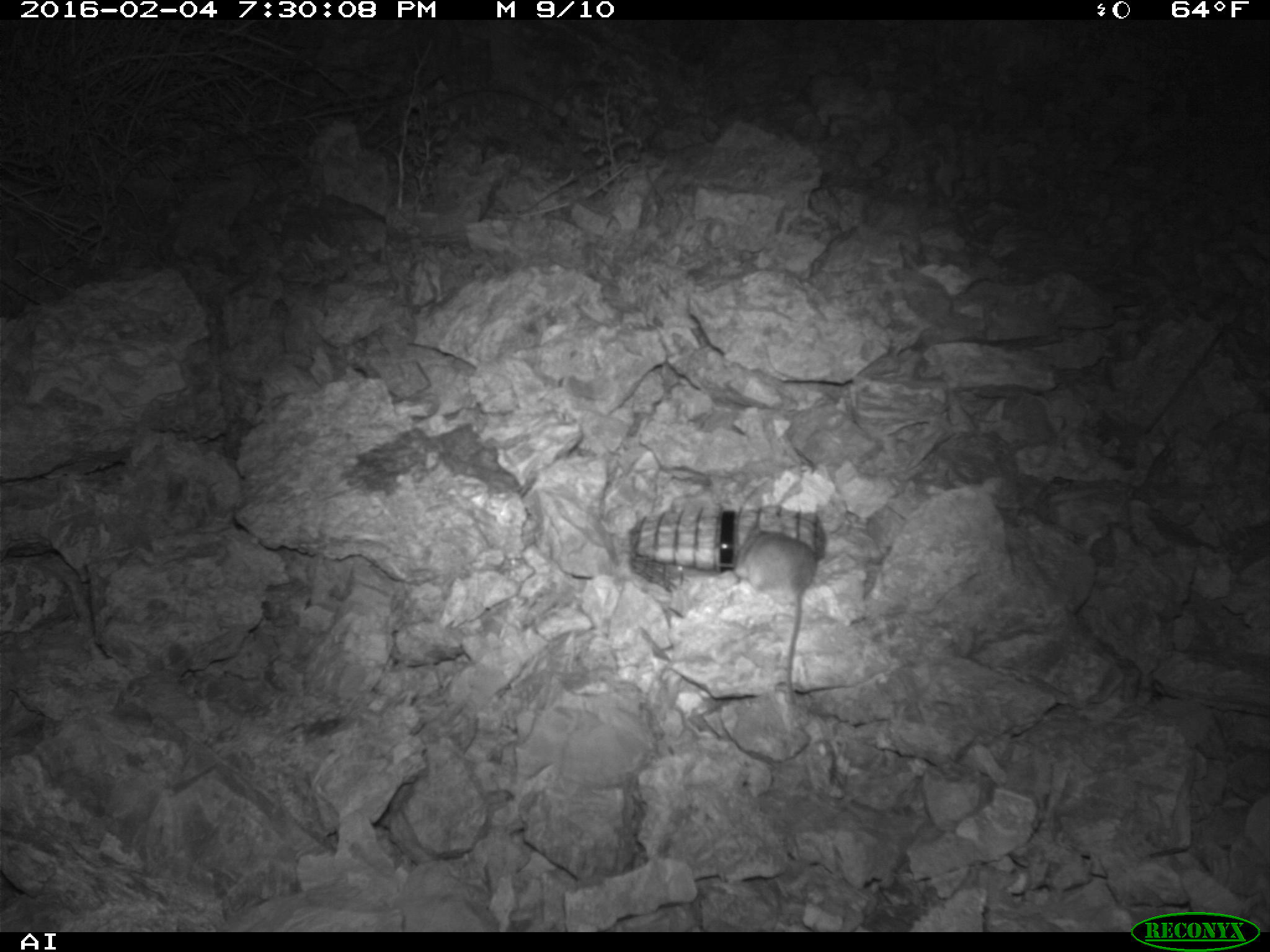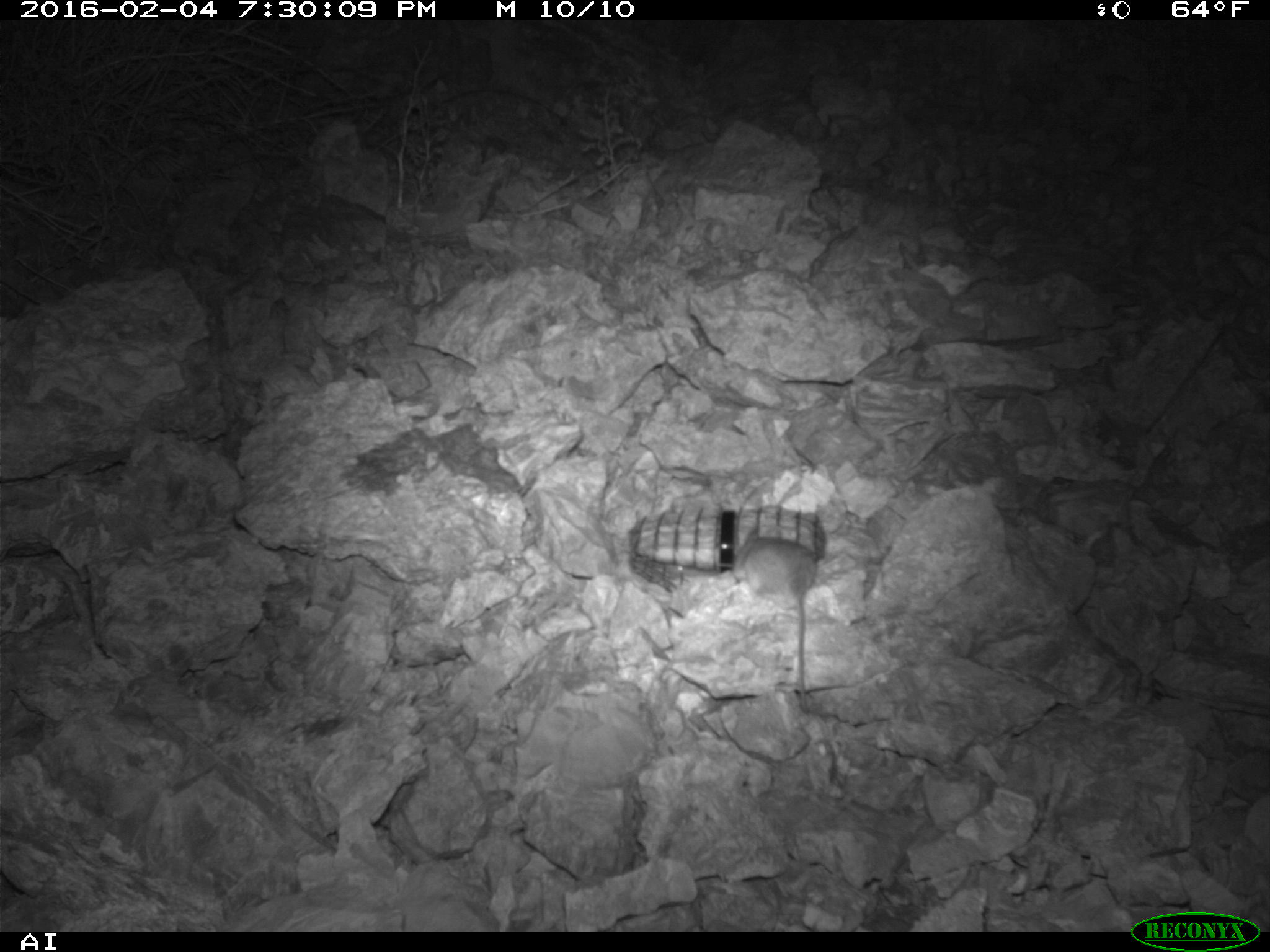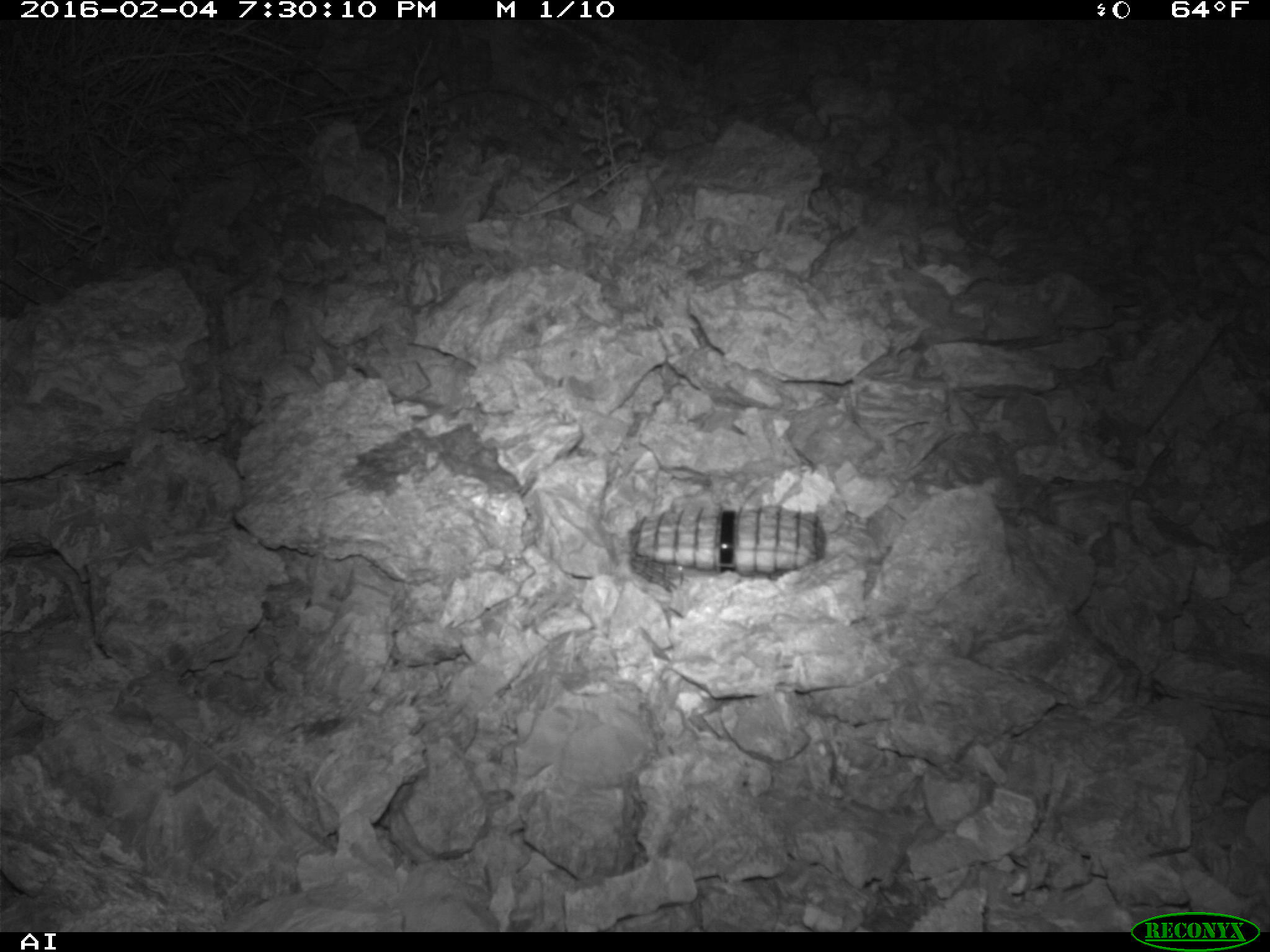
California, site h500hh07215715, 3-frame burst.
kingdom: Animalia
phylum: Chordata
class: Mammalia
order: Rodentia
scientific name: Rodentia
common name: rodent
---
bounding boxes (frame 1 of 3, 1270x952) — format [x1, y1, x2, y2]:
rodent: [734, 522, 817, 720]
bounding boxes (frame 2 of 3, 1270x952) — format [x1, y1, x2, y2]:
rodent: [732, 529, 819, 711]